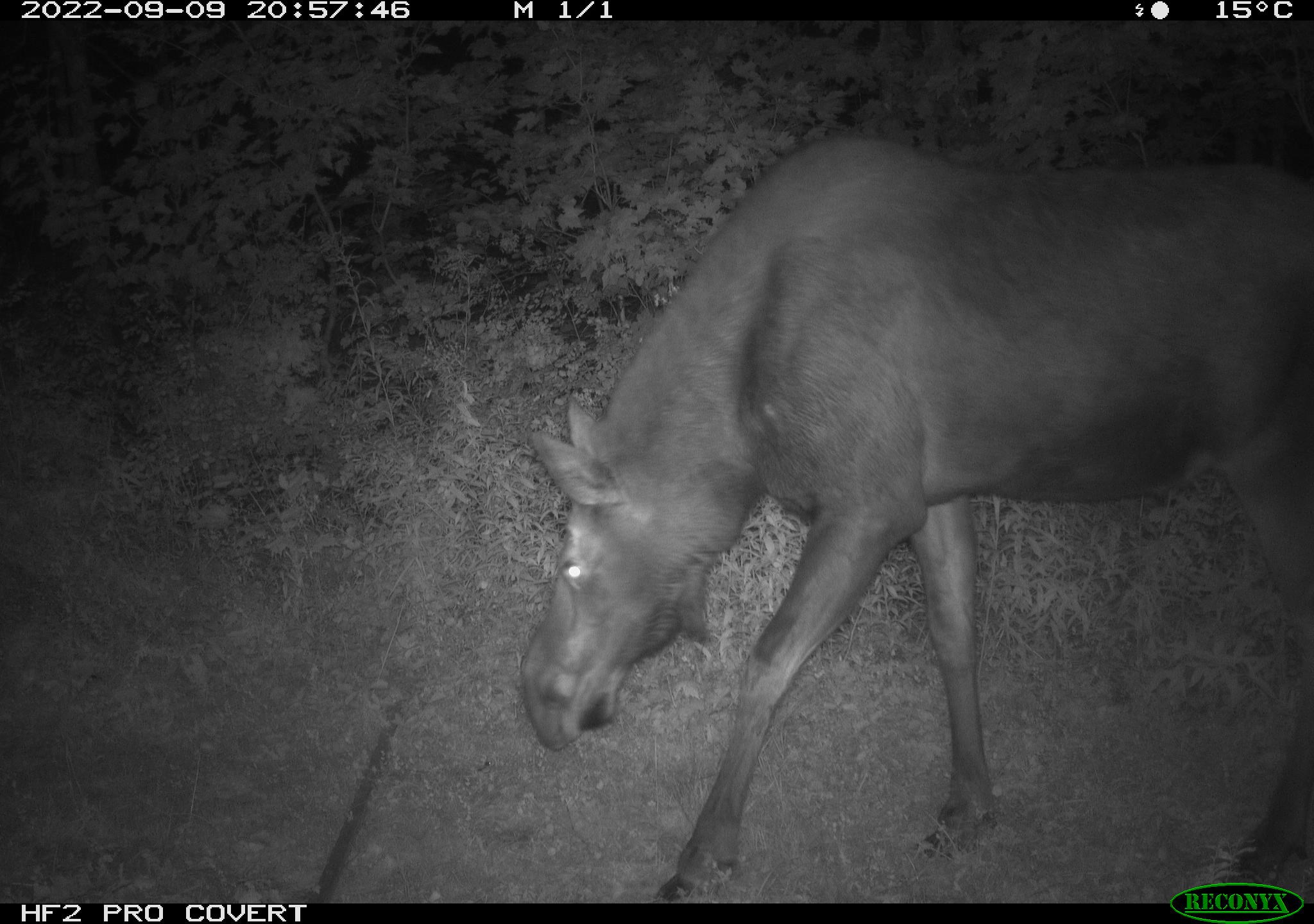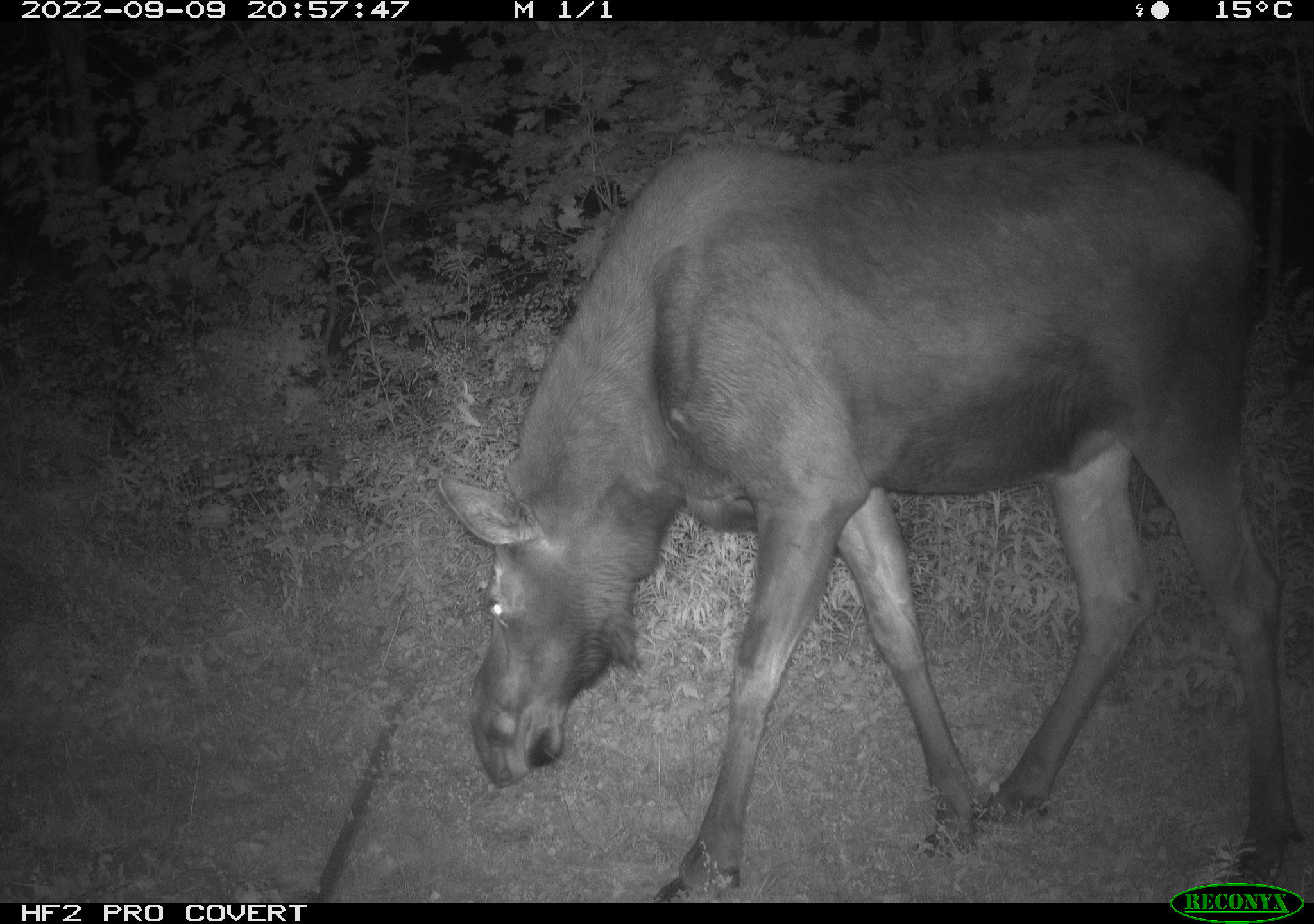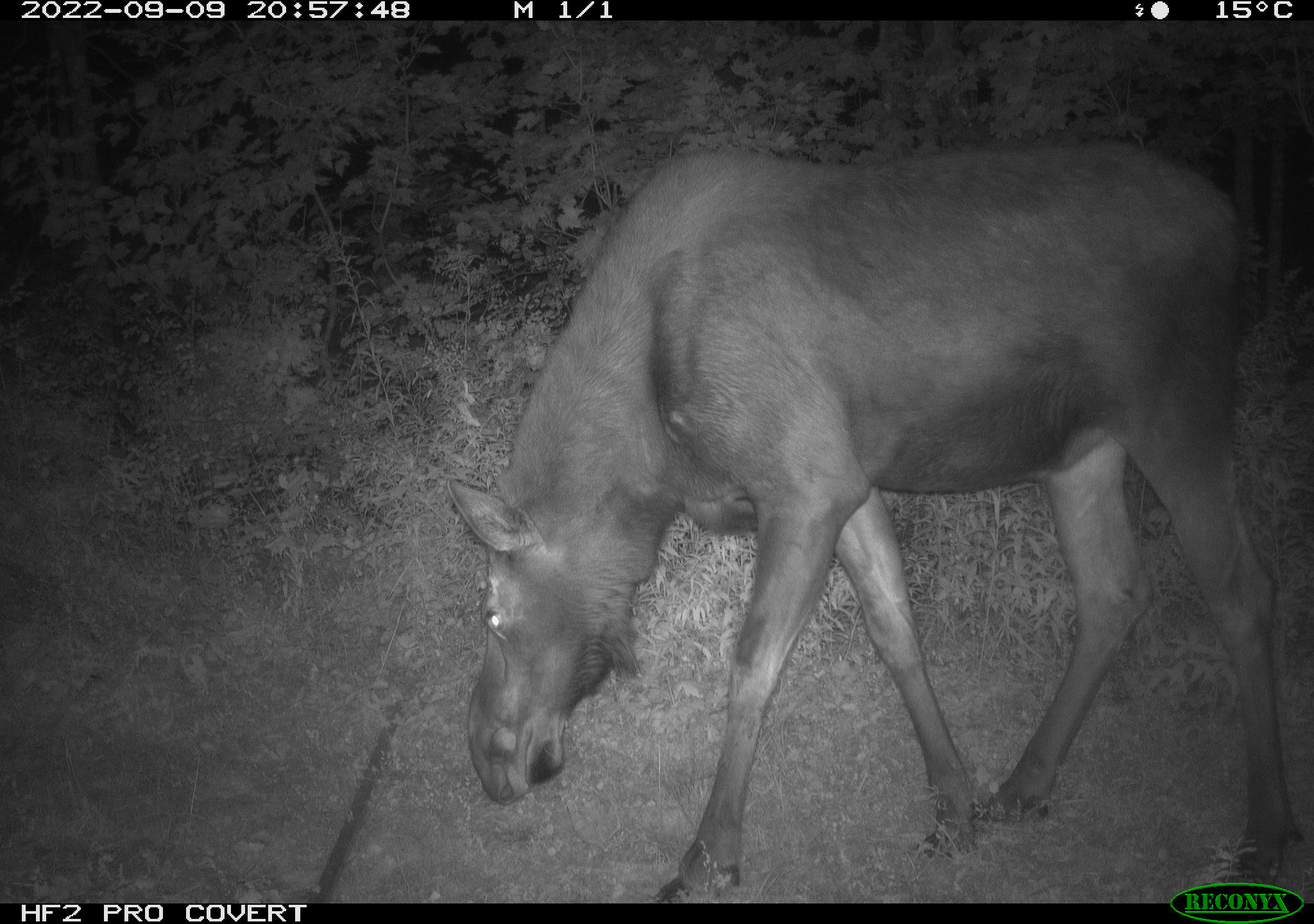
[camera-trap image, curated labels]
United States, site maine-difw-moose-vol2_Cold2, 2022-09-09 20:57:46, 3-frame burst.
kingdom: Animalia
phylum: Chordata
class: Mammalia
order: Artiodactyla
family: Cervidae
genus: Alces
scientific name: Alces alces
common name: moose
Moose (Alces alces).